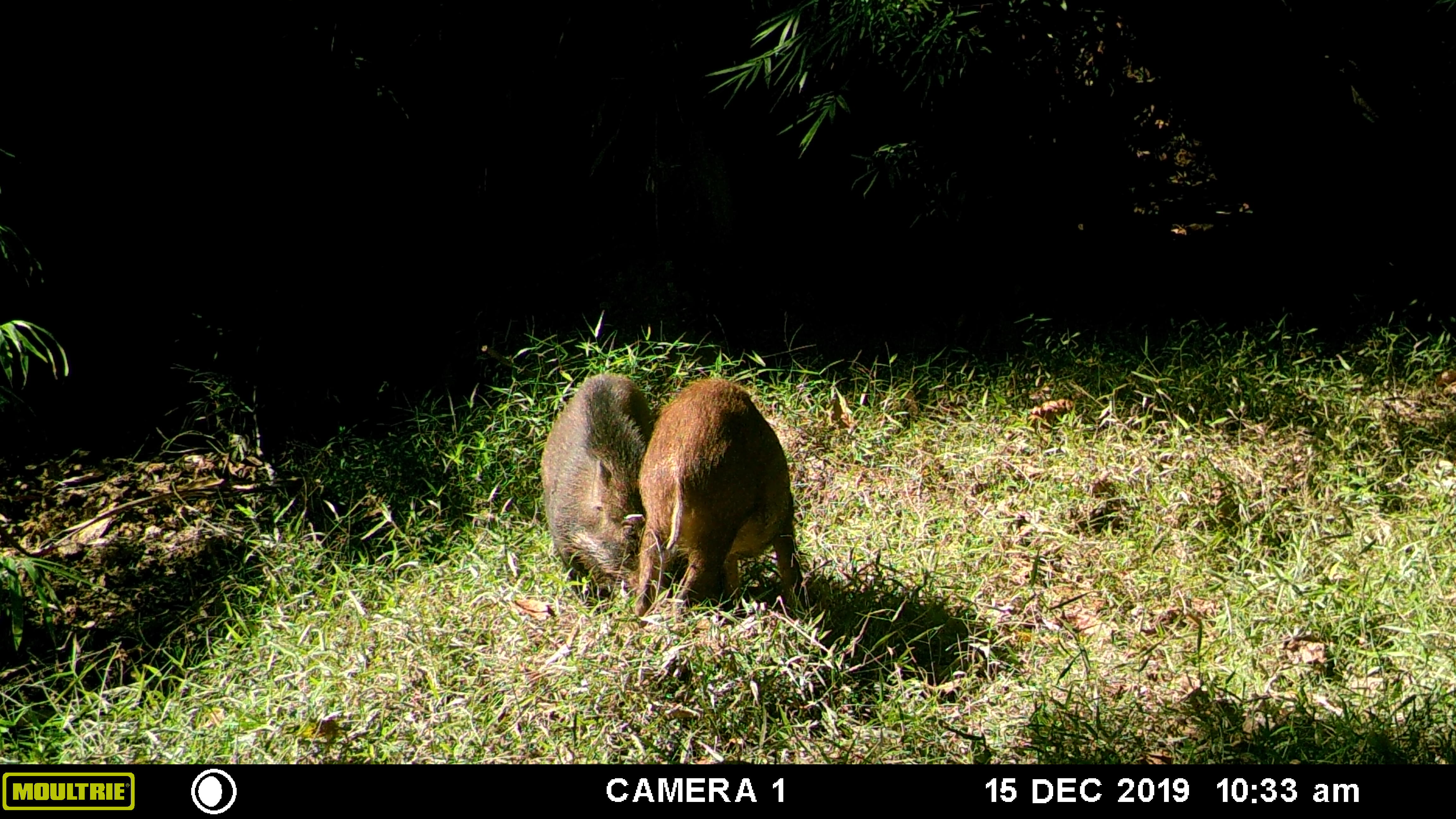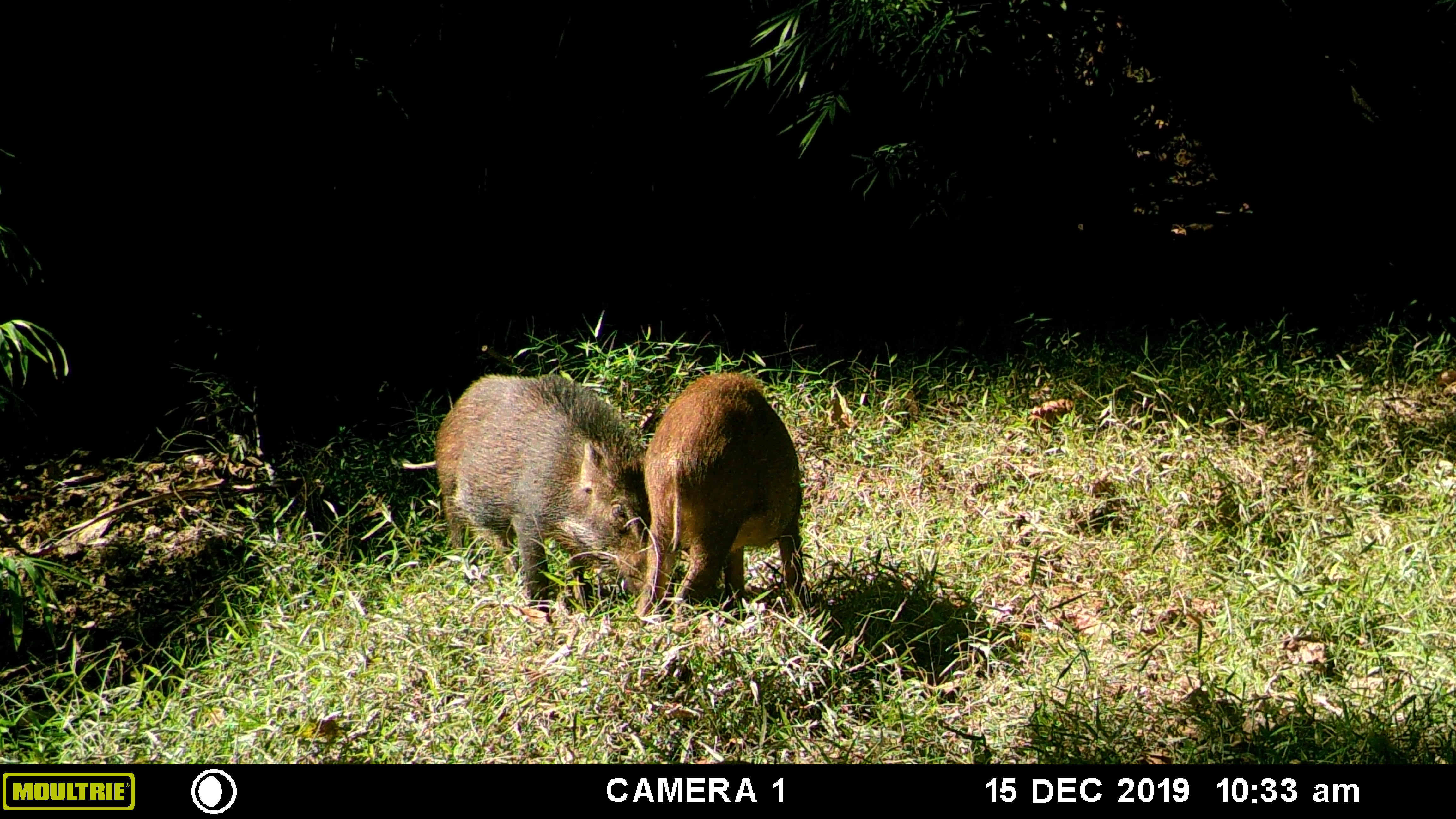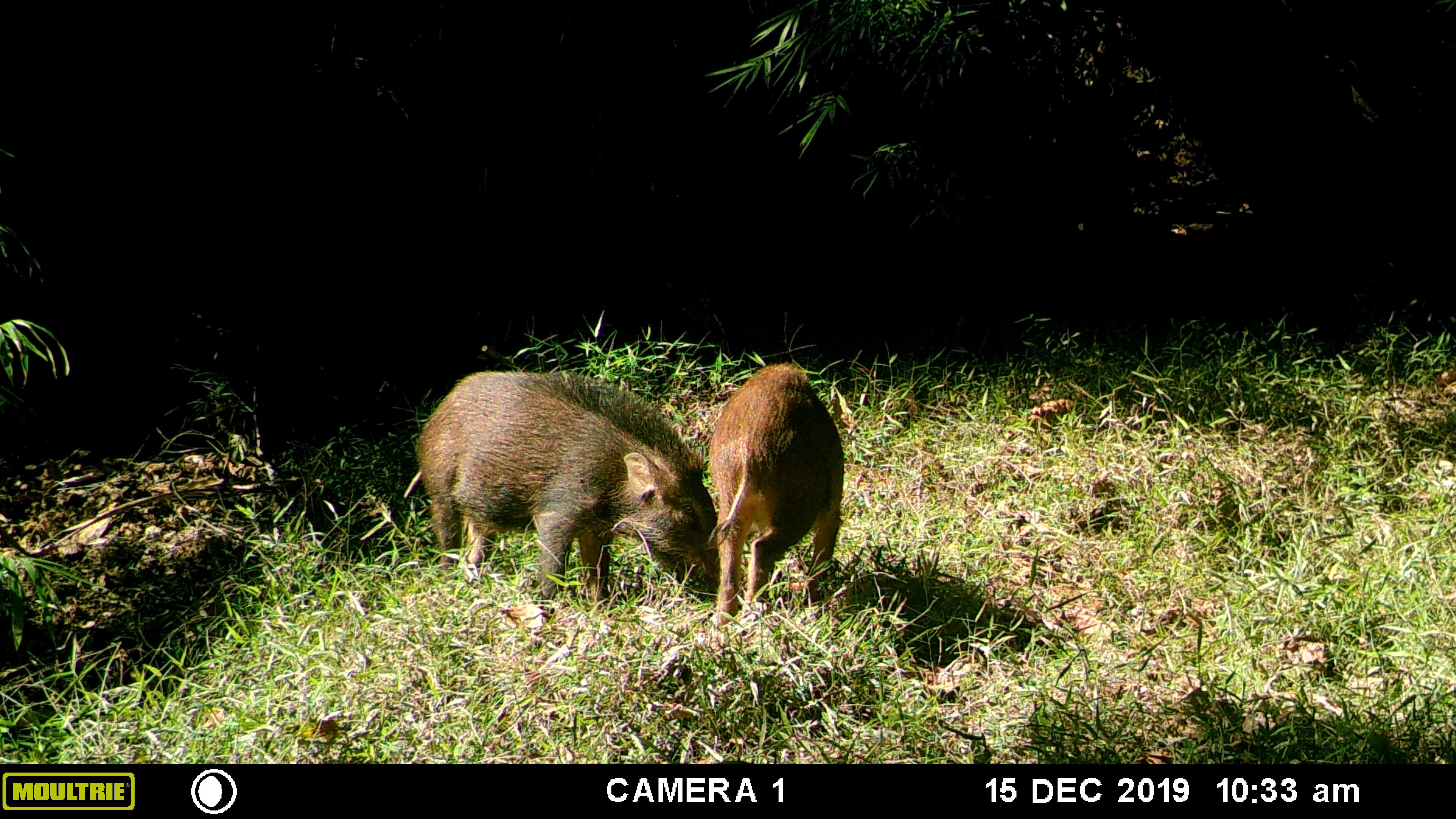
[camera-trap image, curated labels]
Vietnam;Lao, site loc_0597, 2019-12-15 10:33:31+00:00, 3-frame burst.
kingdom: Animalia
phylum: Chordata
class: Mammalia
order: Artiodactyla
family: Suidae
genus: Sus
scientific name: Sus scrofa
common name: eurasian wild pig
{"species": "eurasian wild pig (Sus scrofa)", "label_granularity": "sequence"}